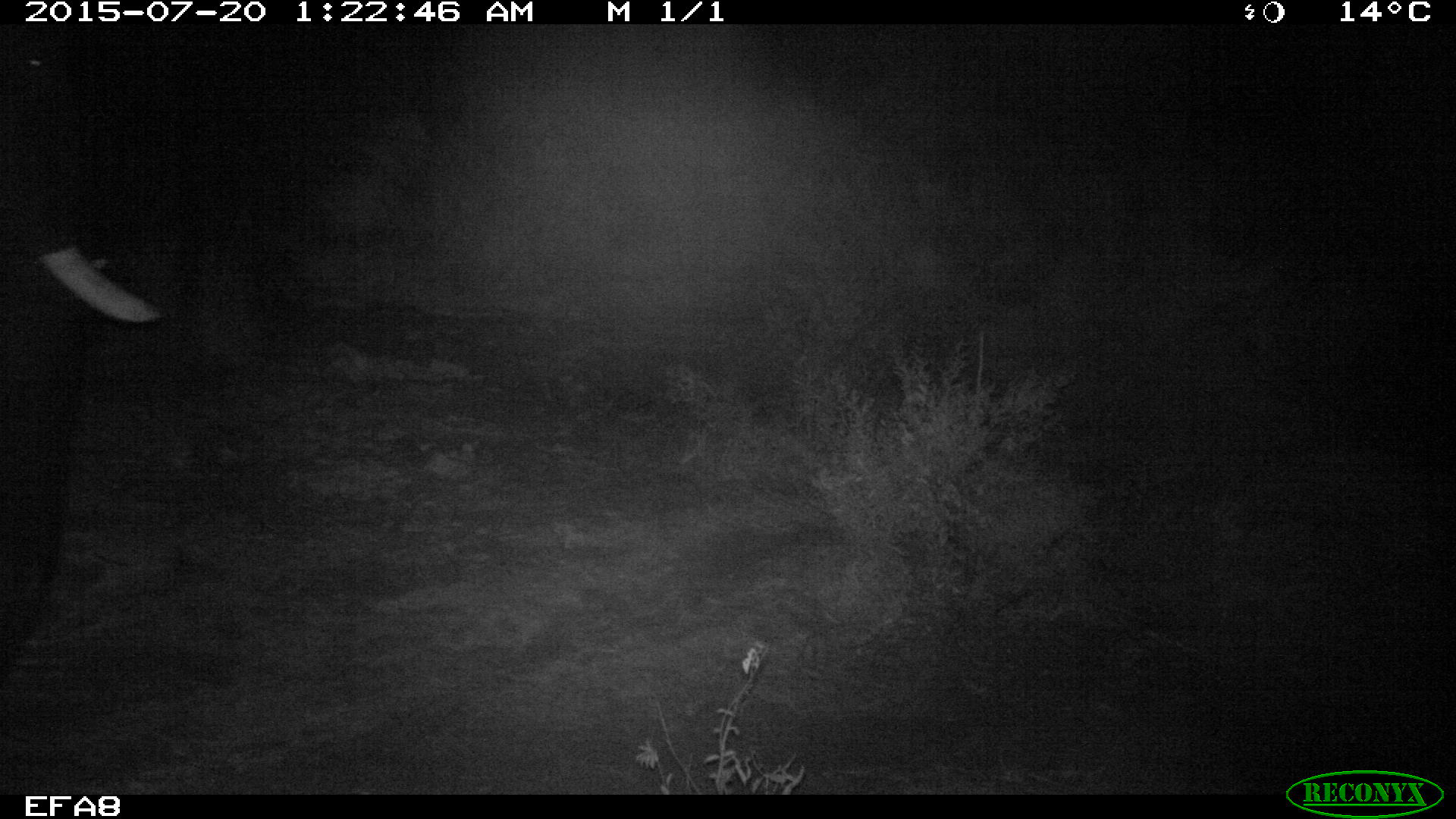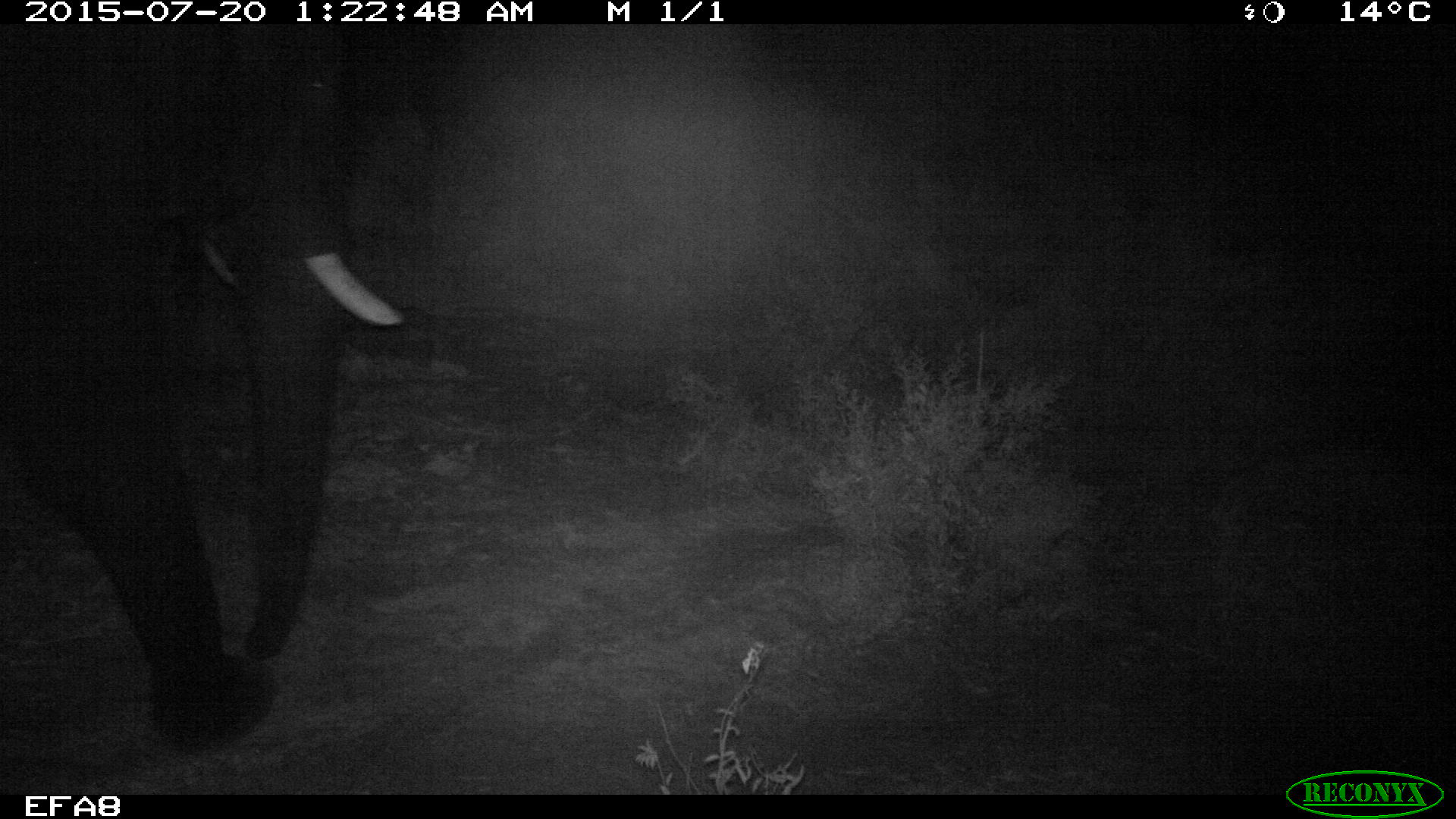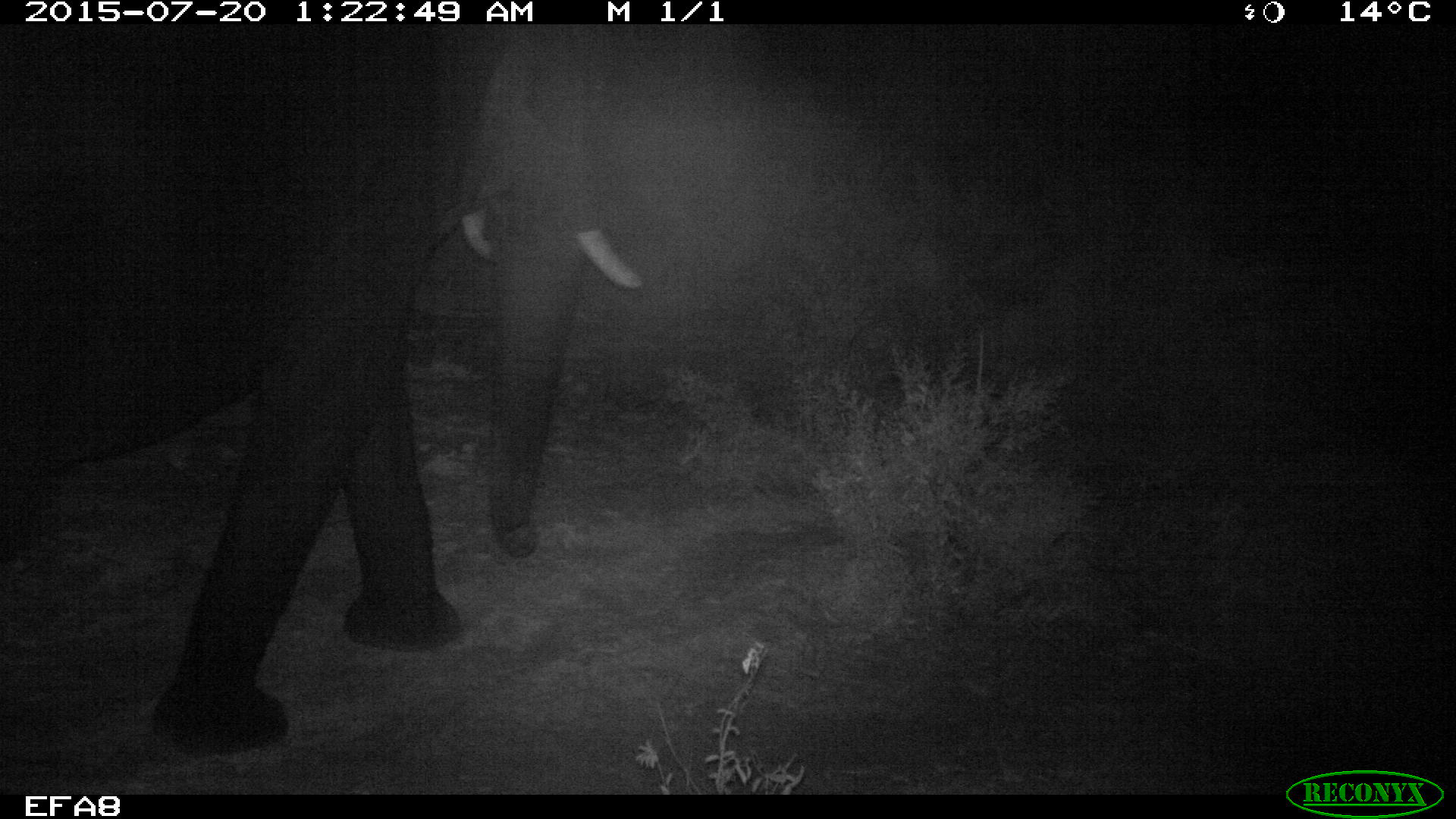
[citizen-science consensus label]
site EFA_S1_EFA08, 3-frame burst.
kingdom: Animalia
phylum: Chordata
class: Mammalia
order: Proboscidea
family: Elephantidae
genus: Loxodonta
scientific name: Loxodonta africana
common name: african bush elephant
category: elephant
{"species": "elephant (african bush elephant) (Loxodonta africana)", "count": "1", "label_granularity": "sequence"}